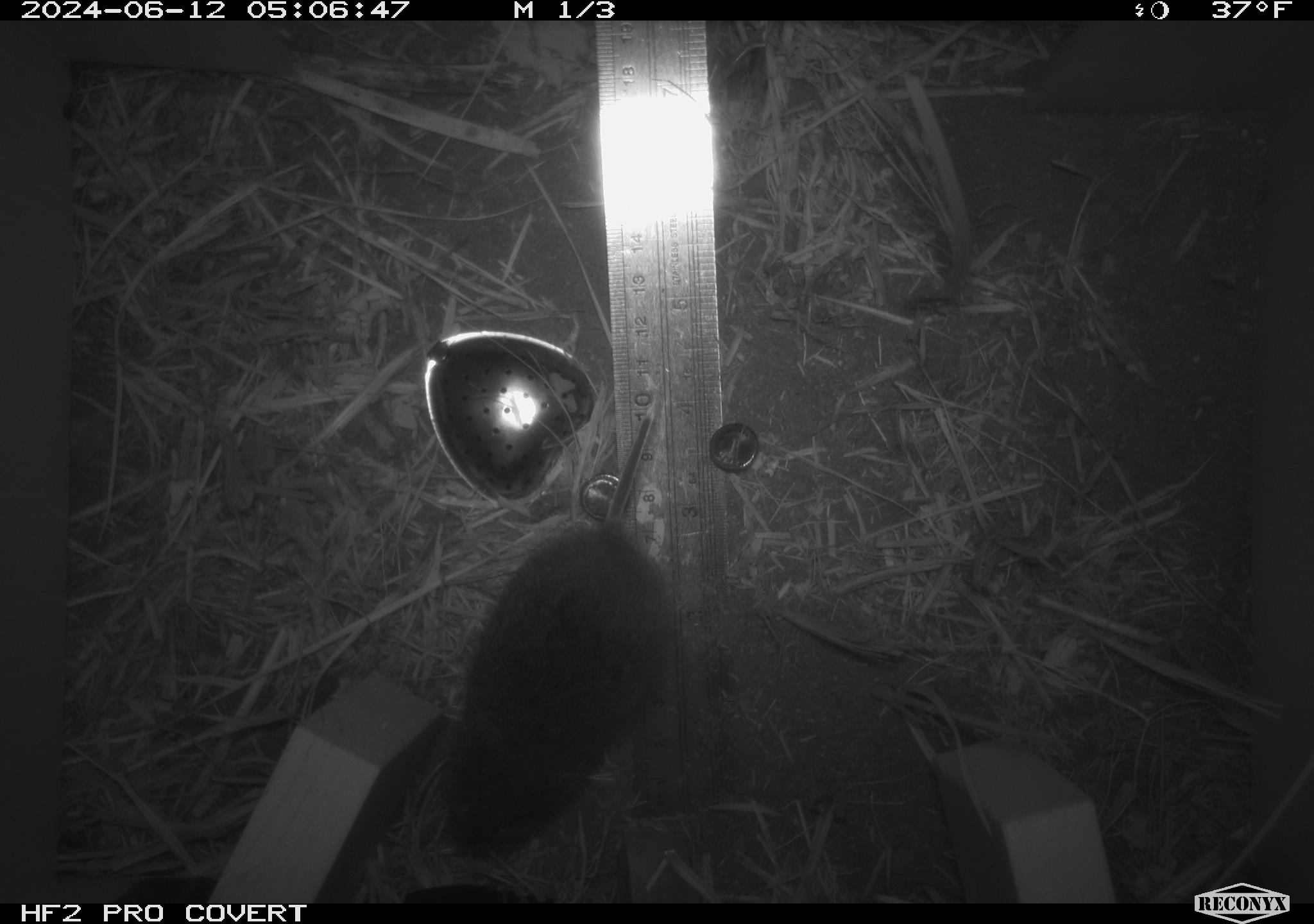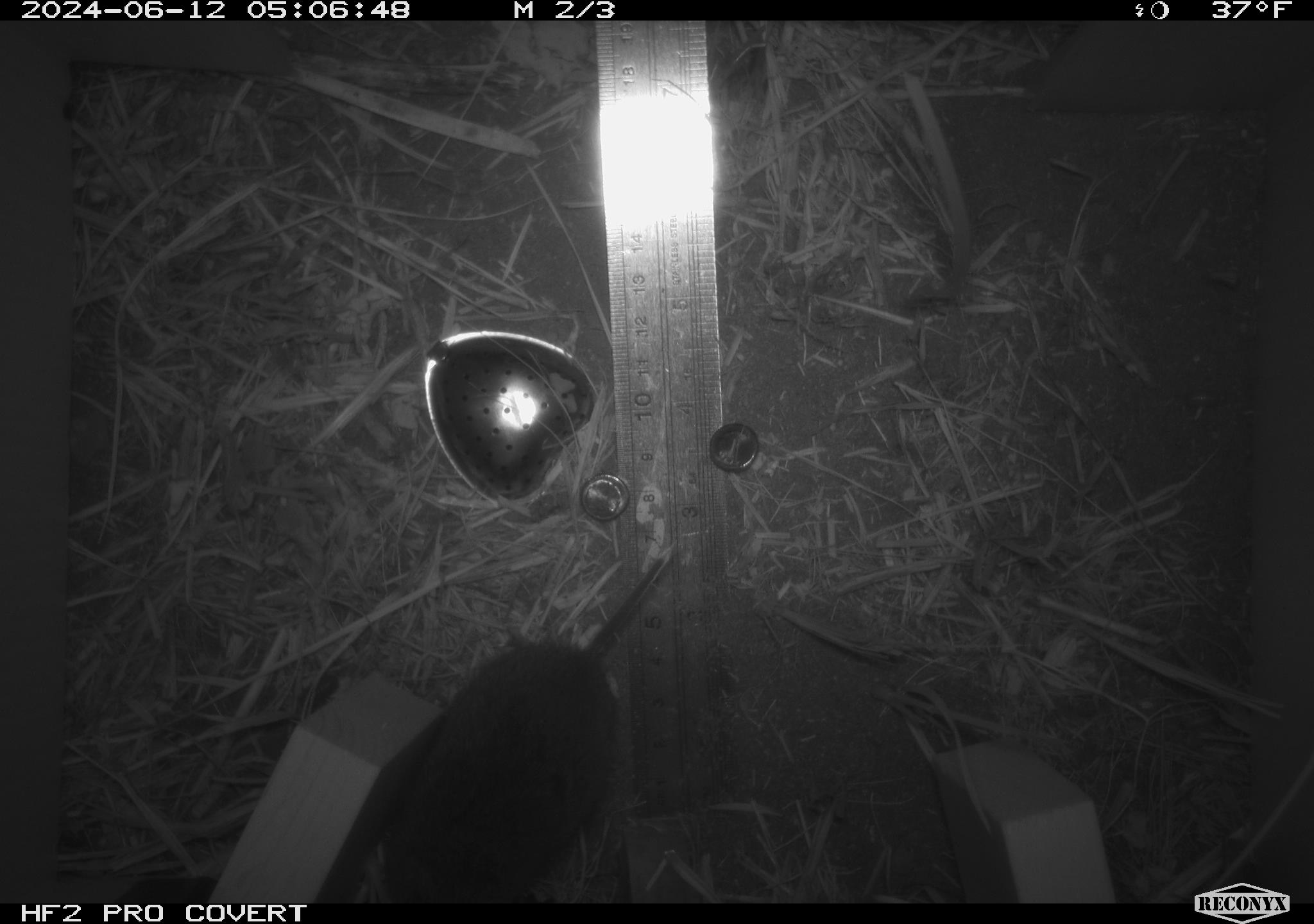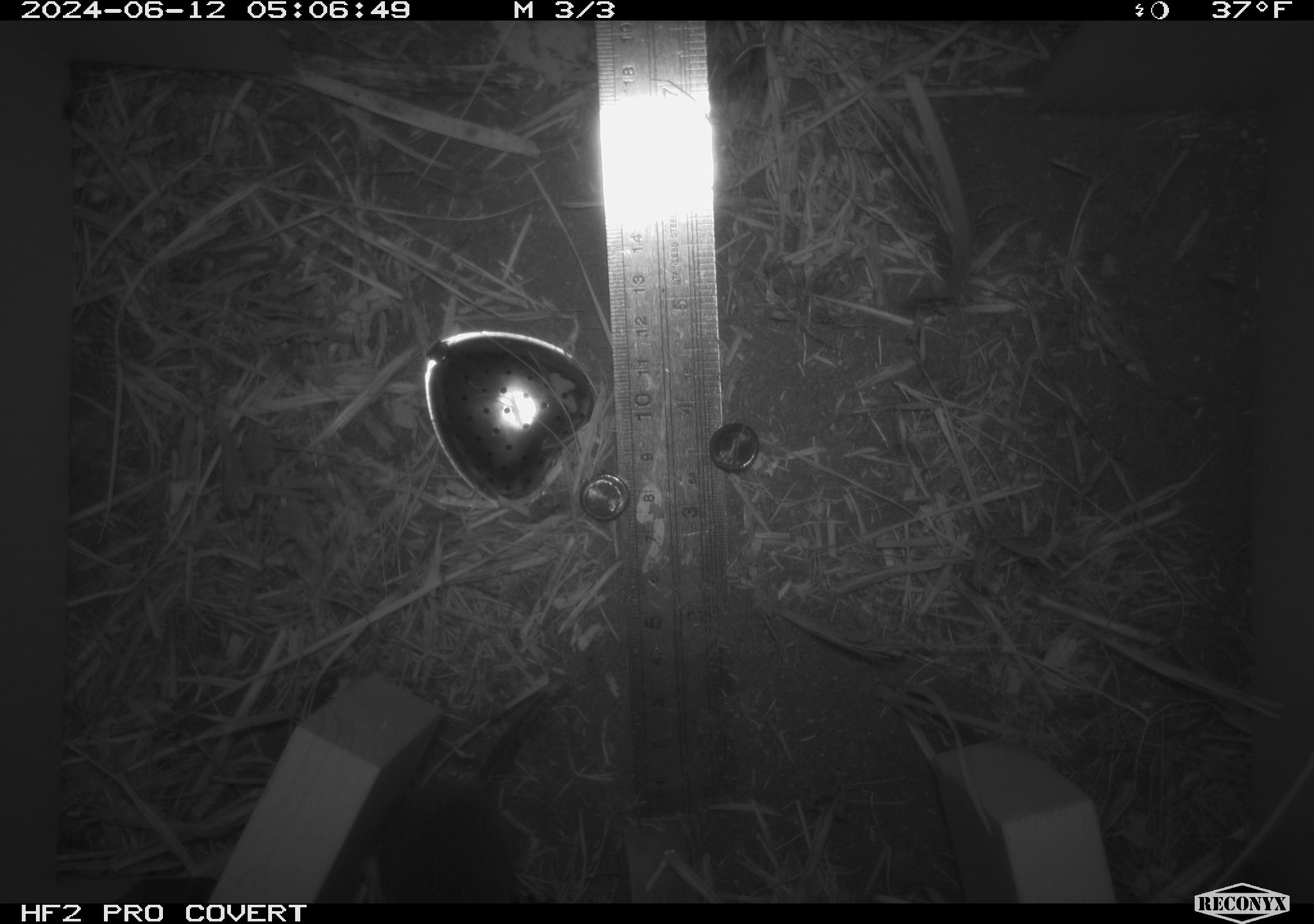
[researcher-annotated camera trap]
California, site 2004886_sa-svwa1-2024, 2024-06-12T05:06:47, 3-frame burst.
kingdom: Animalia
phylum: Chordata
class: Mammalia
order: Rodentia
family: Cricetidae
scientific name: Arvicolinae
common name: voles, lemmings, and muskrats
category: arvicolinae subfamily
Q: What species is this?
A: Arvicolinae subfamily (voles, lemmings, and muskrats) (Arvicolinae).